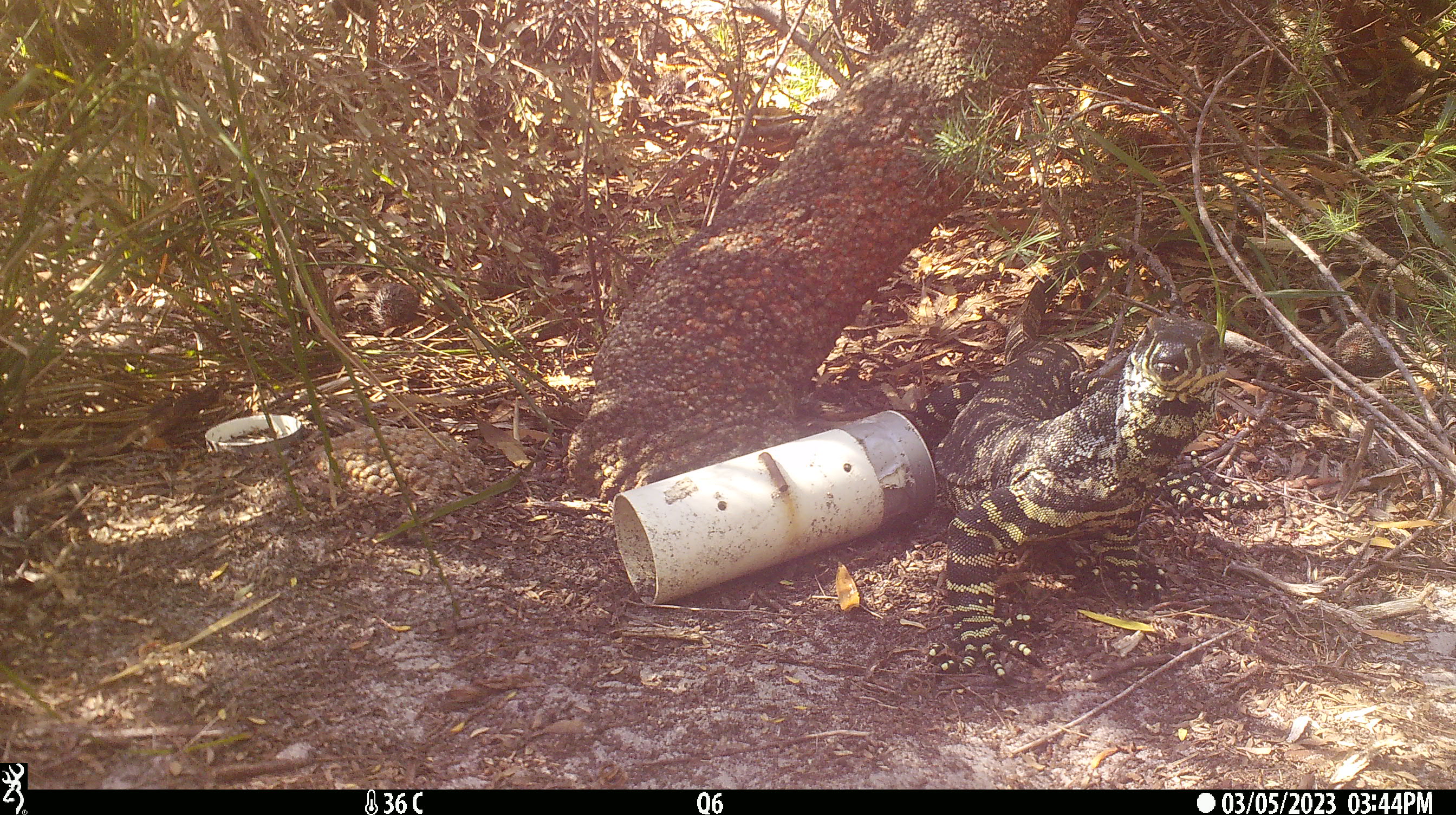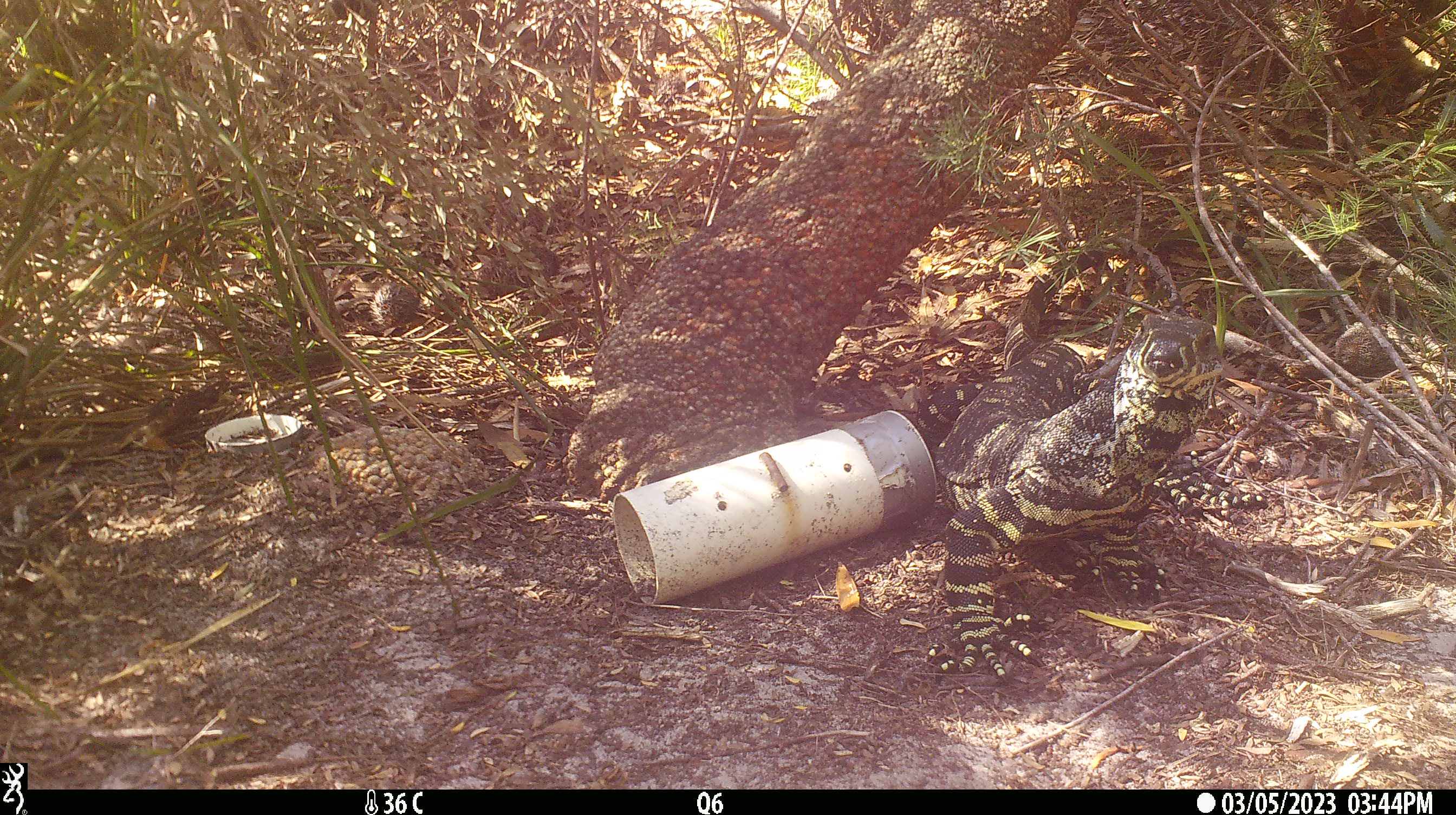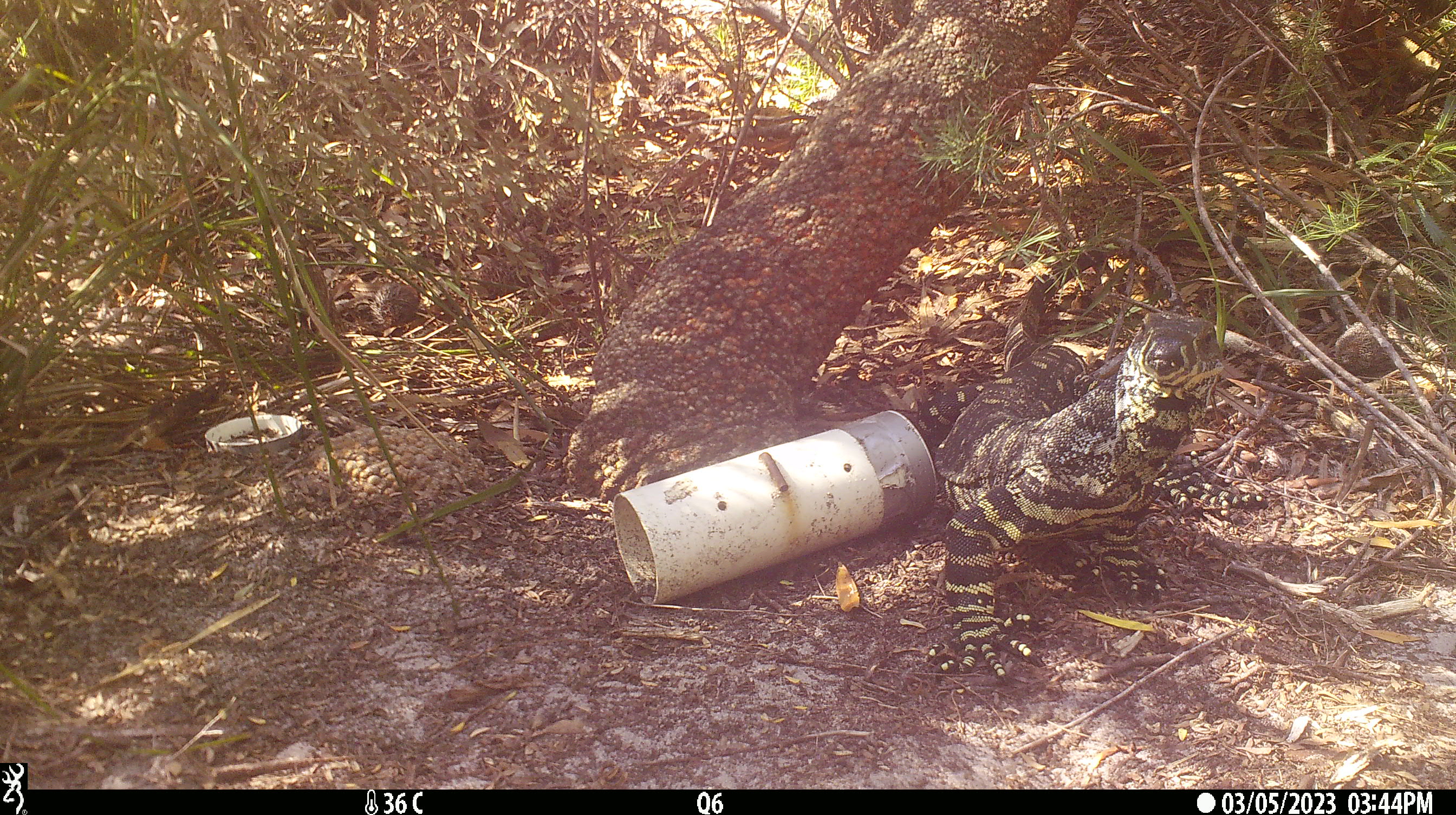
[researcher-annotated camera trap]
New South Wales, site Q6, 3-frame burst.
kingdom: Animalia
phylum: Chordata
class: Reptilia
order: Squamata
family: Varanidae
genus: Varanus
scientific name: Varanus varius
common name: lace monitor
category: goanna